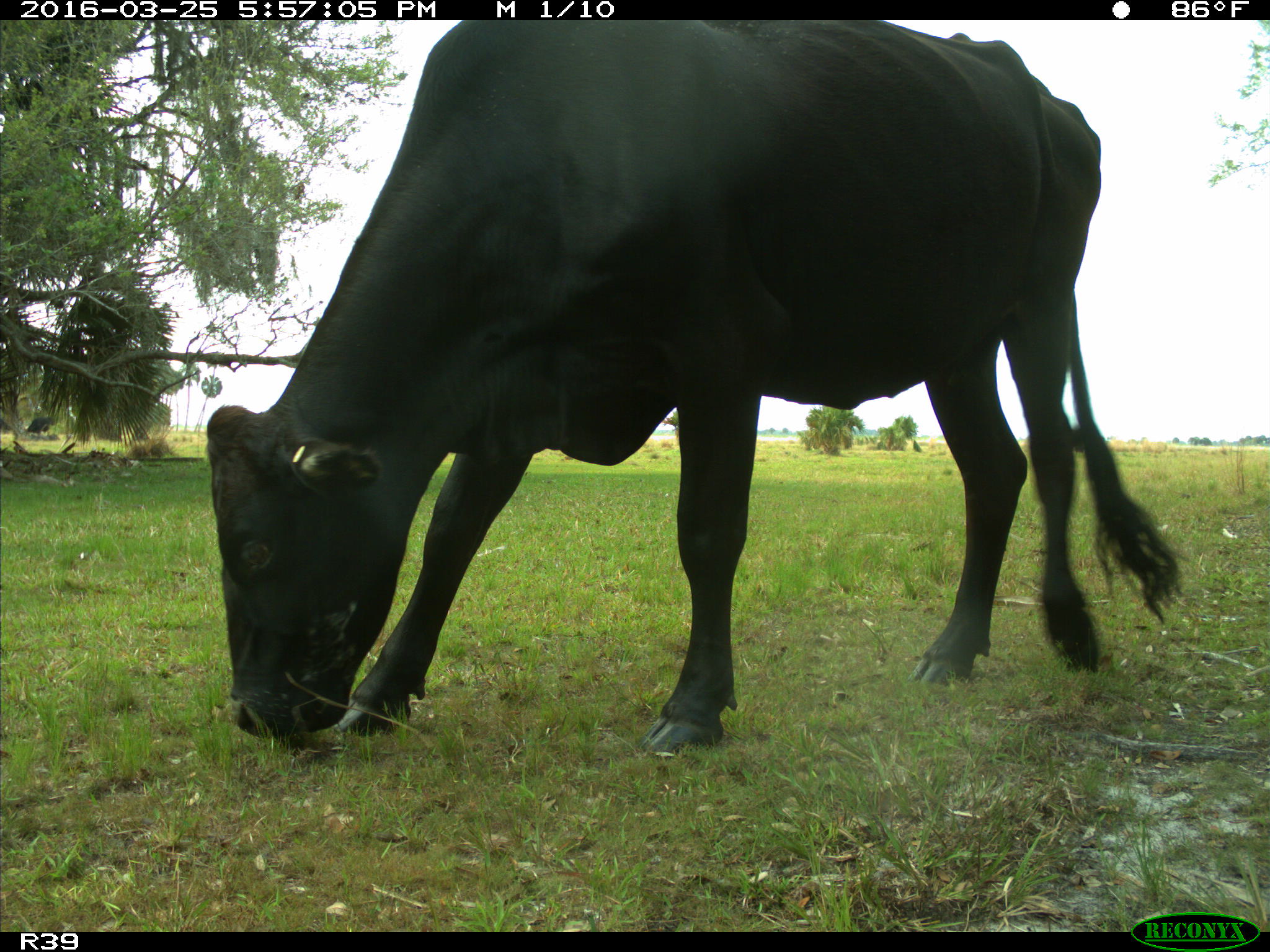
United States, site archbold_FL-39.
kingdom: Animalia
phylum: Chordata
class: Mammalia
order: Artiodactyla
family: Bovidae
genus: Bos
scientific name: Bos taurus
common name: domestic cow